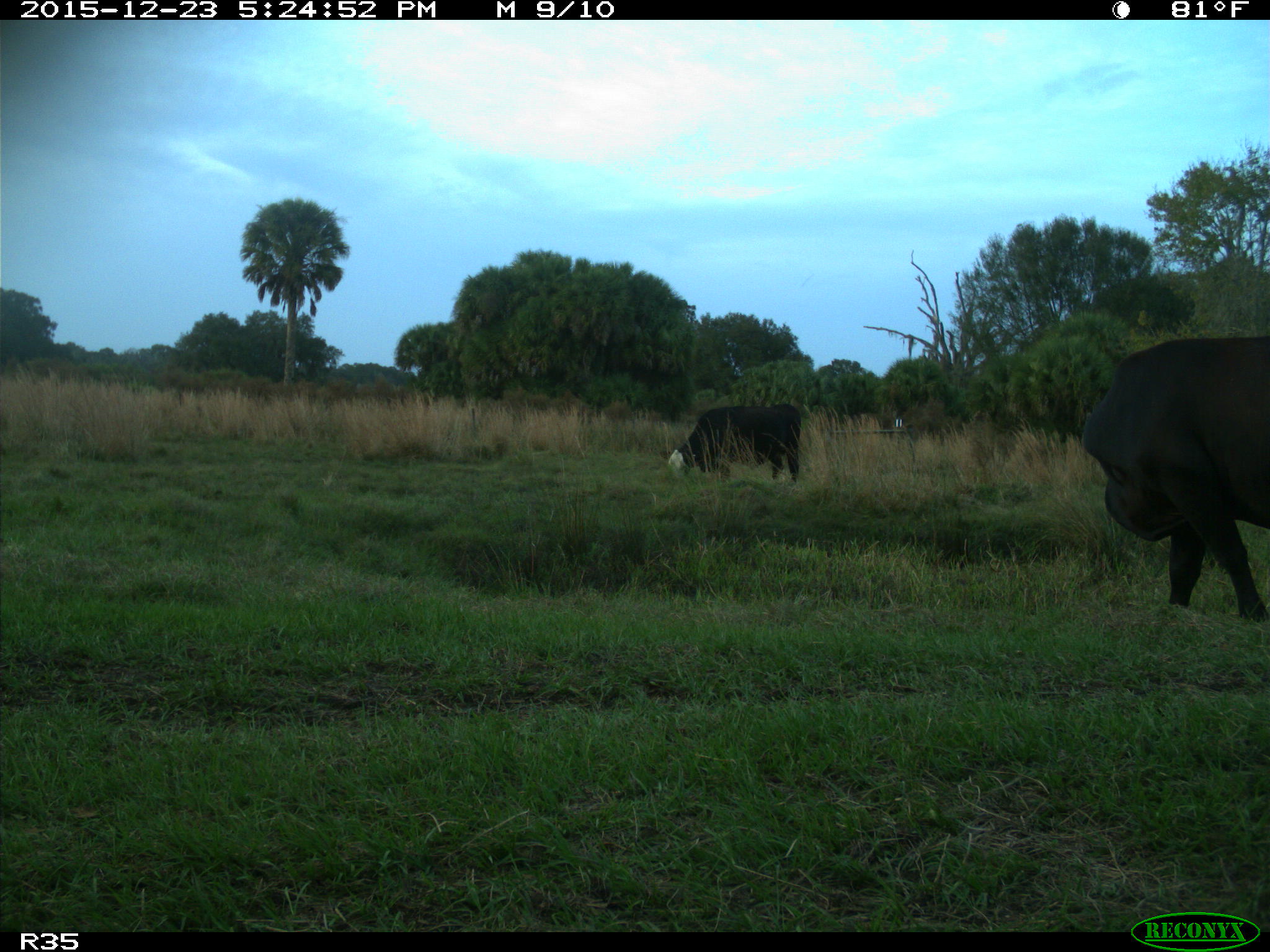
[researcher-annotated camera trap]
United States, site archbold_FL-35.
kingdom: Animalia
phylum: Chordata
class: Mammalia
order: Artiodactyla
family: Bovidae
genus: Bos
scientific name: Bos taurus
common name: domestic cow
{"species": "Bos taurus (domestic cow)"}